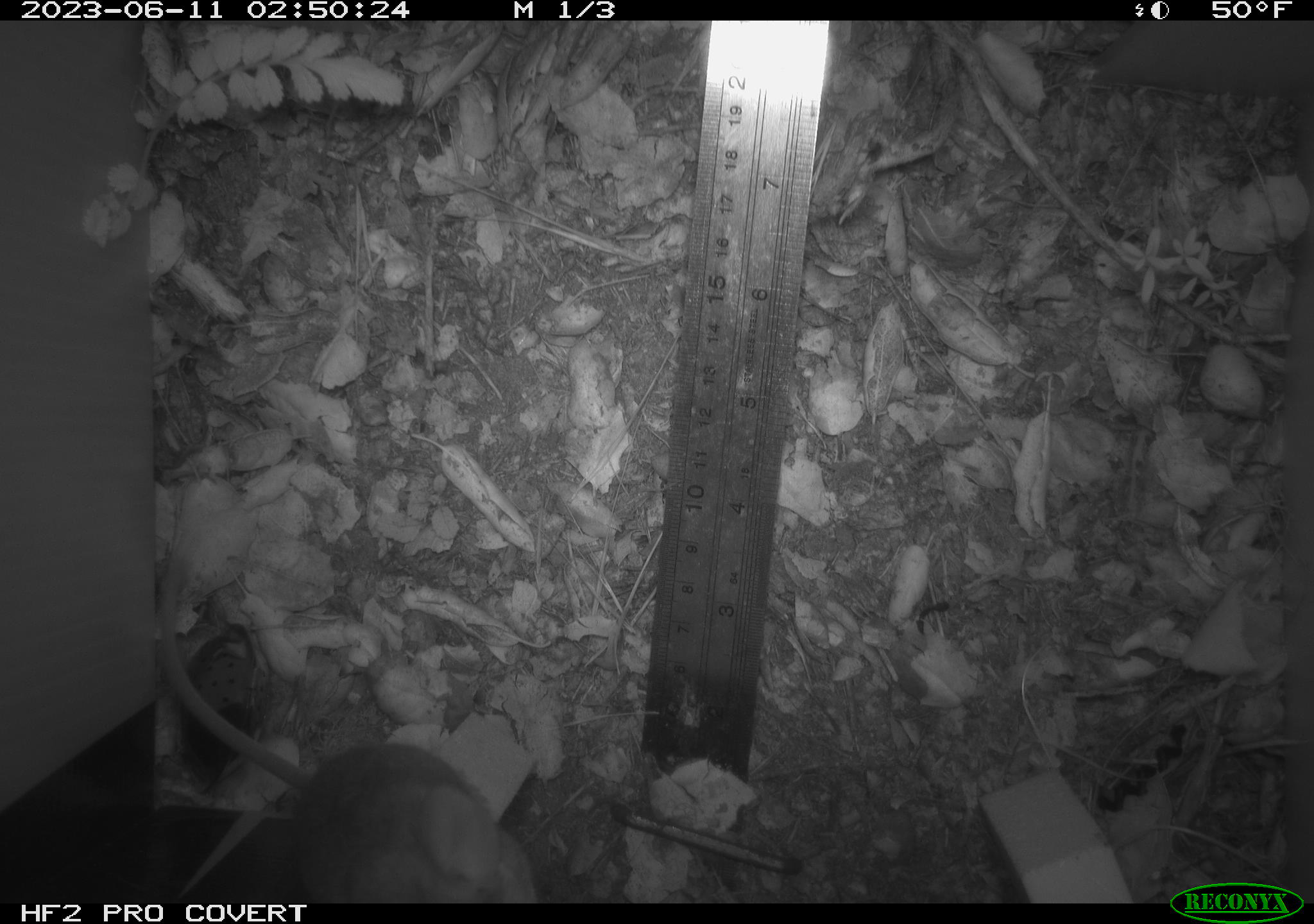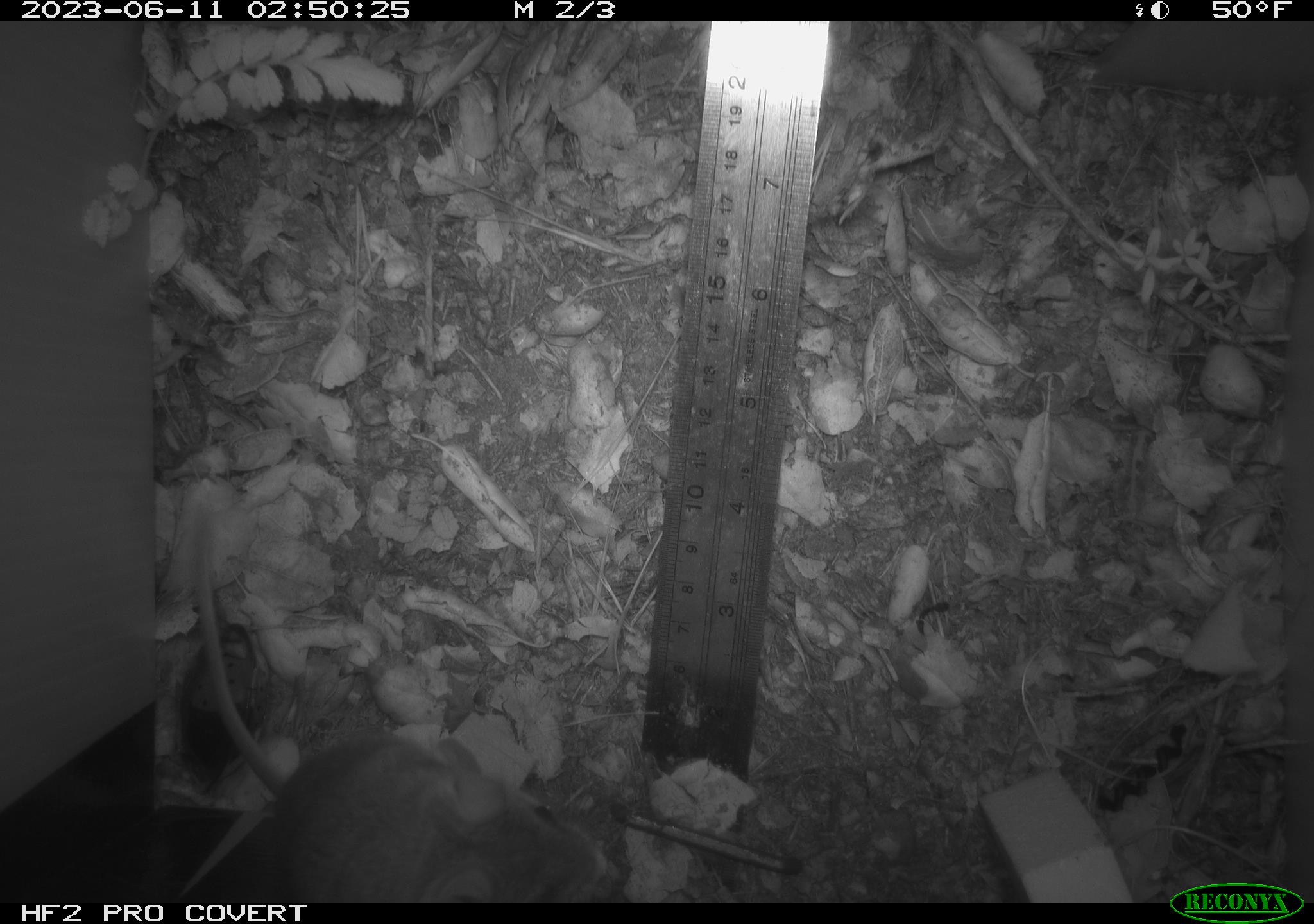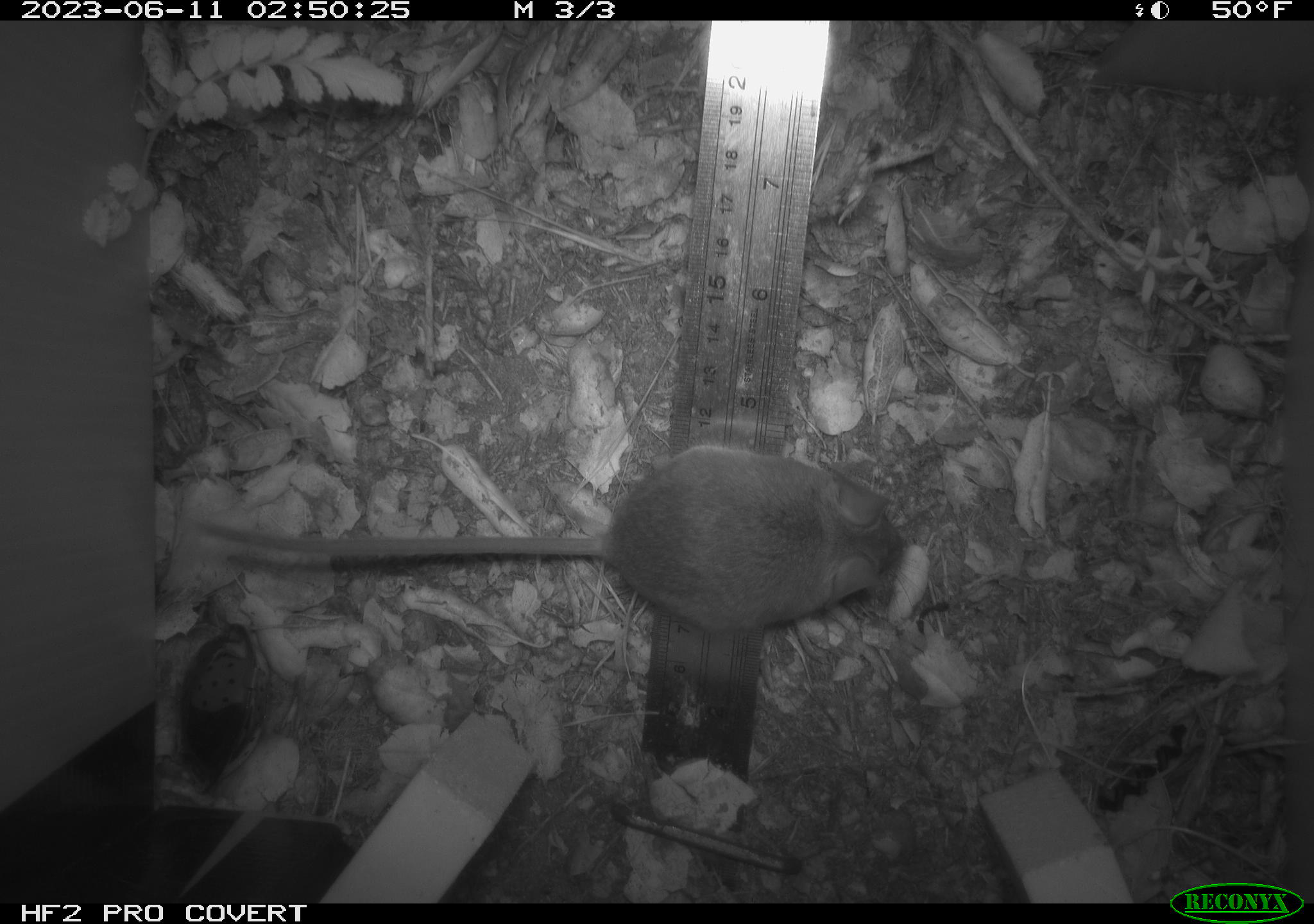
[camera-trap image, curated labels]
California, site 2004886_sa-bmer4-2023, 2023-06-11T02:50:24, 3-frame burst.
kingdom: Animalia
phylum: Chordata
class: Mammalia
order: Rodentia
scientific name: Rodentia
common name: mouse species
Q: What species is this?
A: Mouse species (Rodentia).